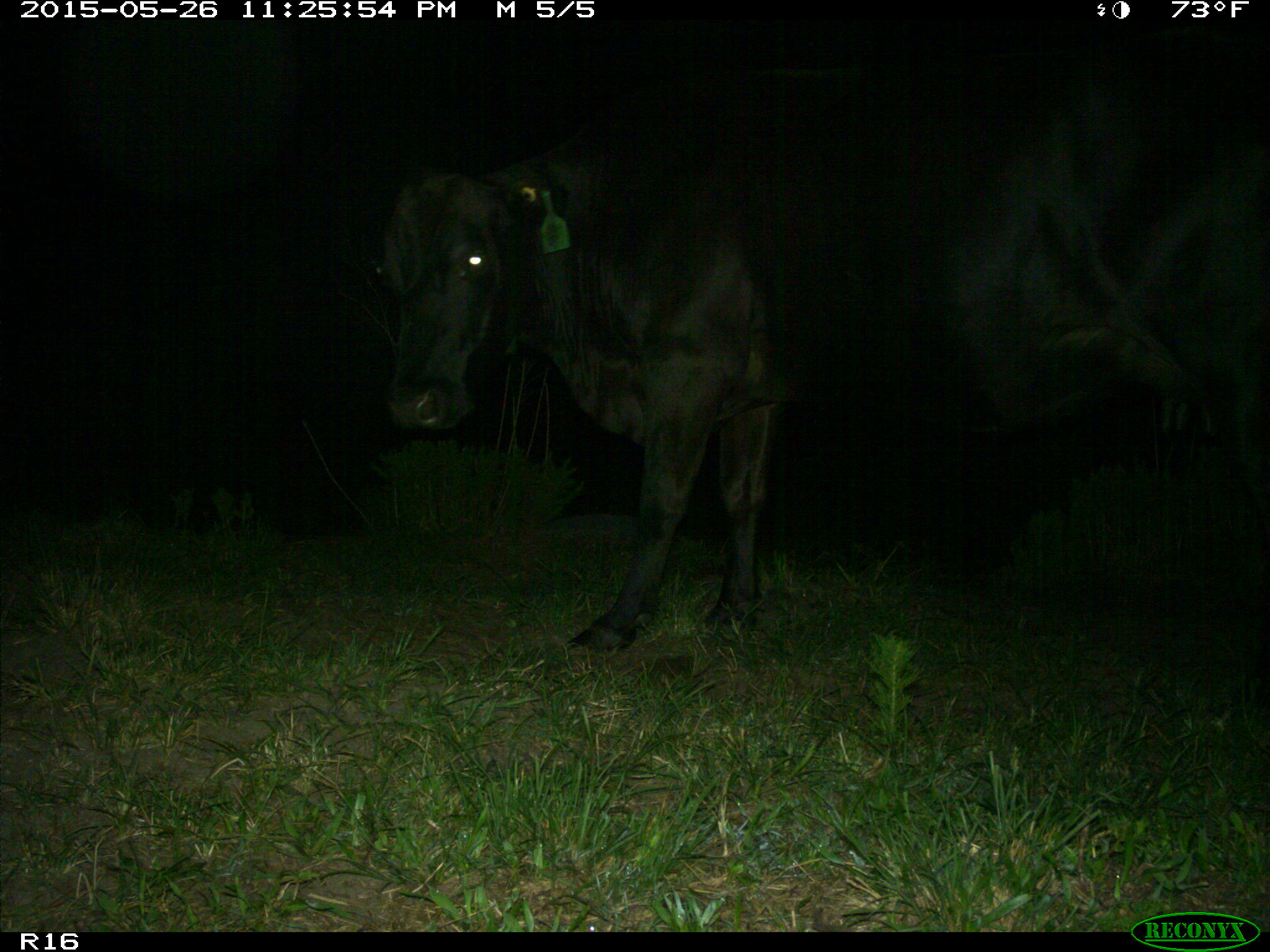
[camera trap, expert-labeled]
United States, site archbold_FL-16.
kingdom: Animalia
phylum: Chordata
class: Mammalia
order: Artiodactyla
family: Bovidae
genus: Bos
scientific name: Bos taurus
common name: domestic cow